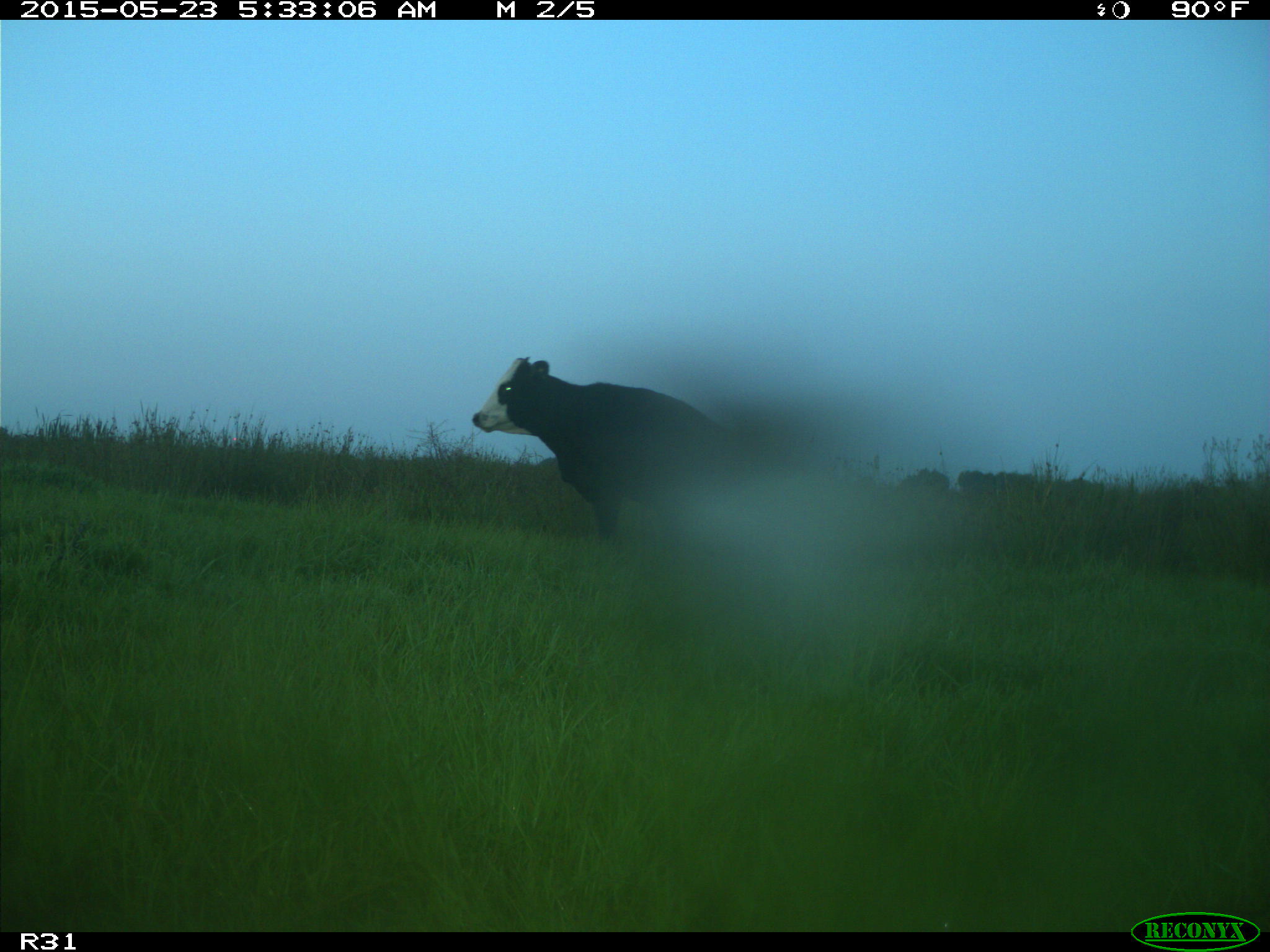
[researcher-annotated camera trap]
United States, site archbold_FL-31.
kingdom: Animalia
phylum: Chordata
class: Mammalia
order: Artiodactyla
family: Bovidae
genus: Bos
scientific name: Bos taurus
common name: domestic cow